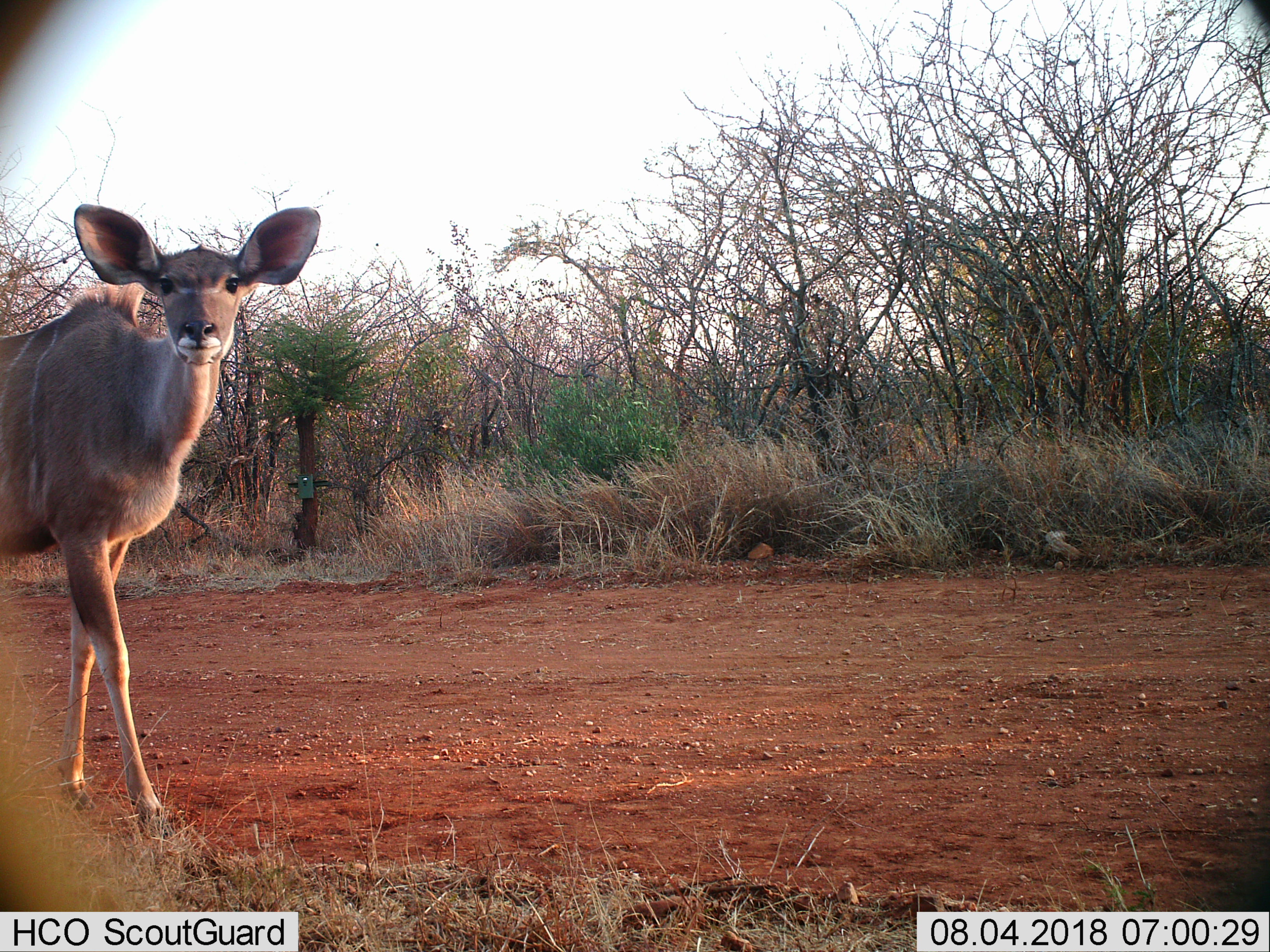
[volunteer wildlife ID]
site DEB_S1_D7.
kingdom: Animalia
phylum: Chordata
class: Mammalia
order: Artiodactyla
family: Bovidae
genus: Tragelaphus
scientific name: Tragelaphus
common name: kudu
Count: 1.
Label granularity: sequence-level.